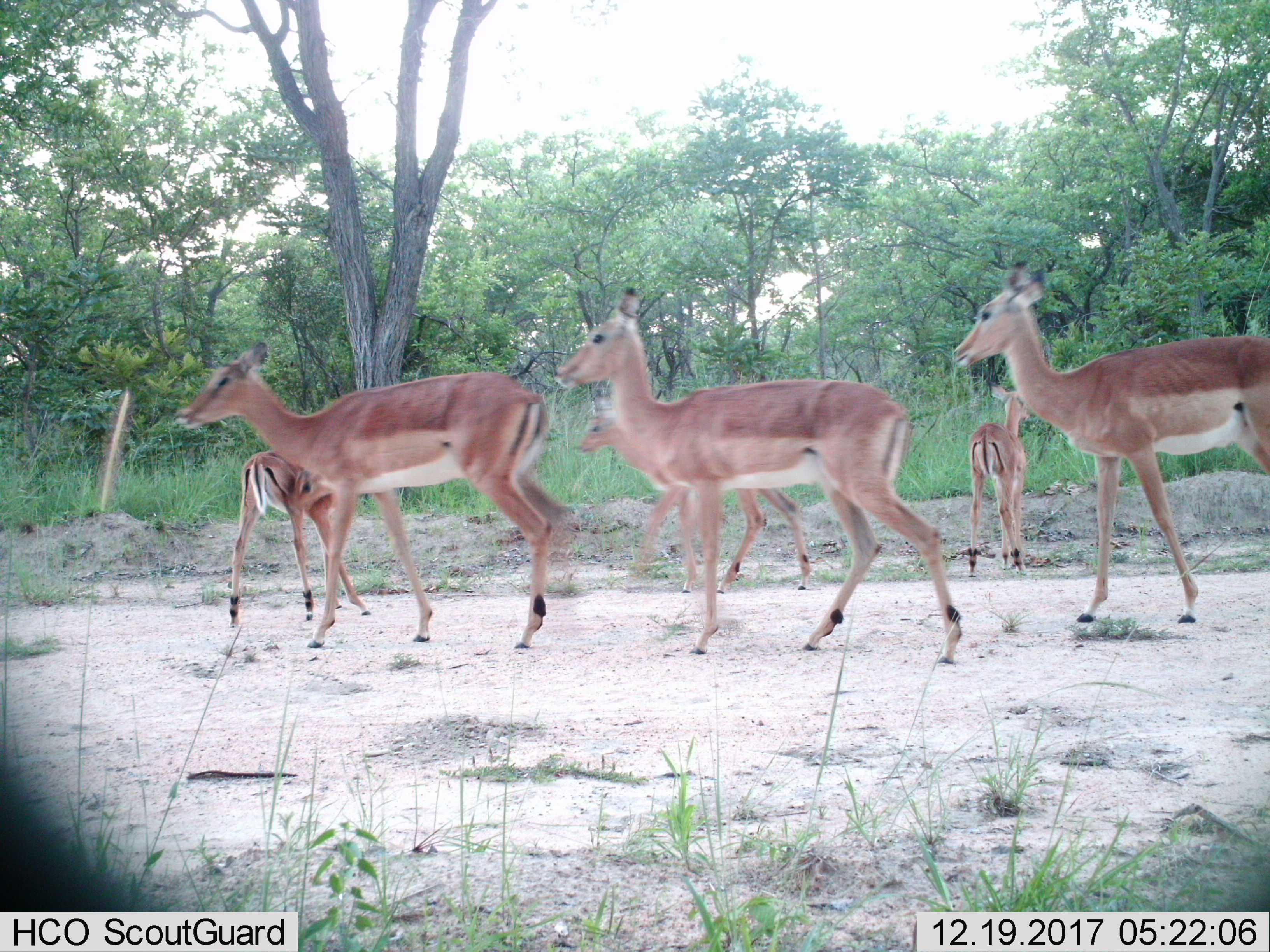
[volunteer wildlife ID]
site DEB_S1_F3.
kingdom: Animalia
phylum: Chordata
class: Mammalia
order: Artiodactyla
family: Bovidae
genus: Aepyceros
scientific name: Aepyceros melampus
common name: impala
Impala (Aepyceros melampus), count 6. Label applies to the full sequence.